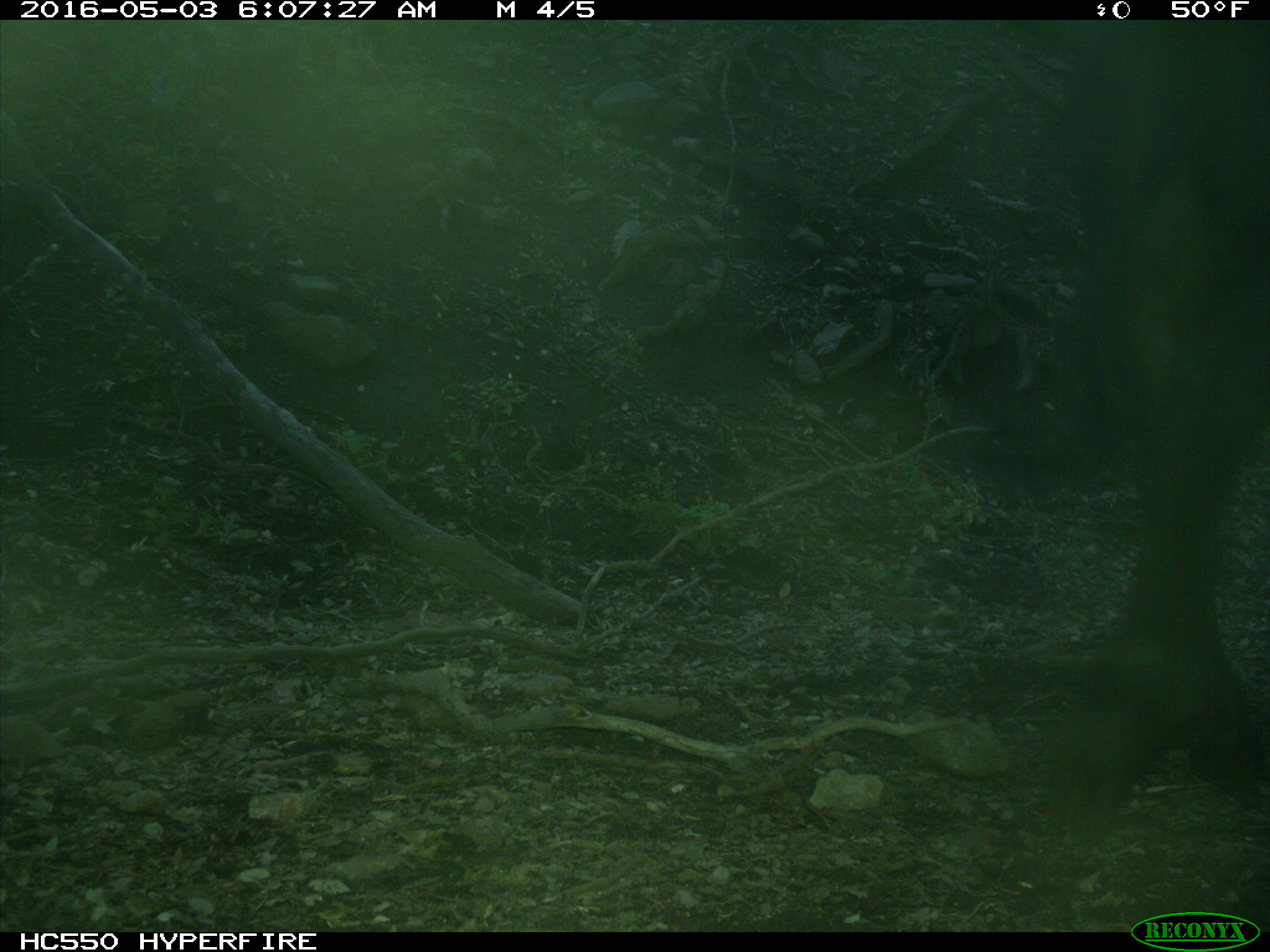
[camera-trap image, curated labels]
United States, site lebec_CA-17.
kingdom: Animalia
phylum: Chordata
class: Mammalia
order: Artiodactyla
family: Bovidae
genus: Bos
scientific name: Bos taurus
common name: domestic cow